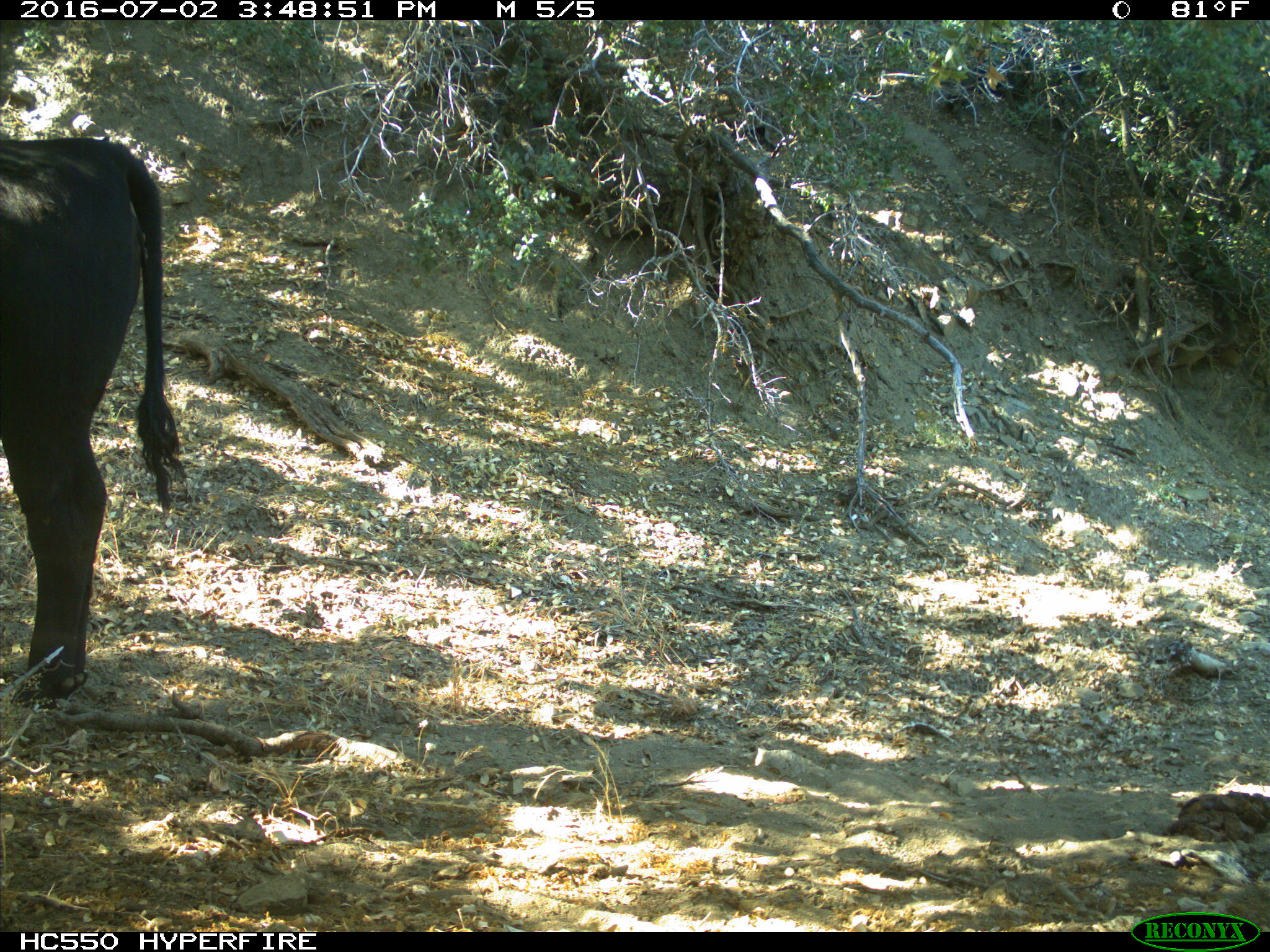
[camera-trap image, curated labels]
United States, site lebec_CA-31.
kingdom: Animalia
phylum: Chordata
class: Mammalia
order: Artiodactyla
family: Bovidae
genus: Bos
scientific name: Bos taurus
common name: domestic cow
Bos taurus (domestic cow).